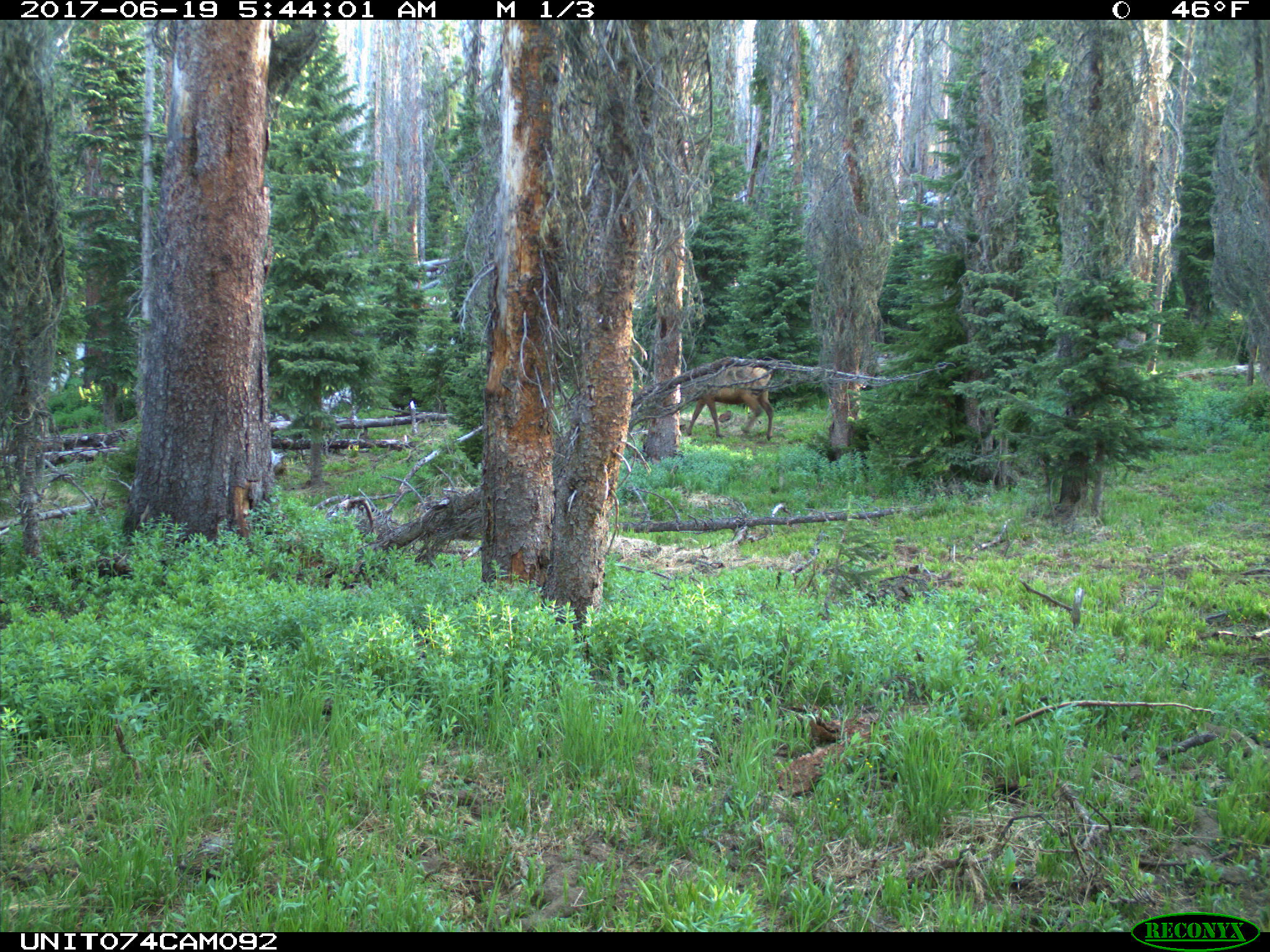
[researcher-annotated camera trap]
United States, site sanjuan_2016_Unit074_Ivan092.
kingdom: Animalia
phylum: Chordata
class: Mammalia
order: Artiodactyla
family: Cervidae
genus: Cervus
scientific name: Cervus elaphus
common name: red deer